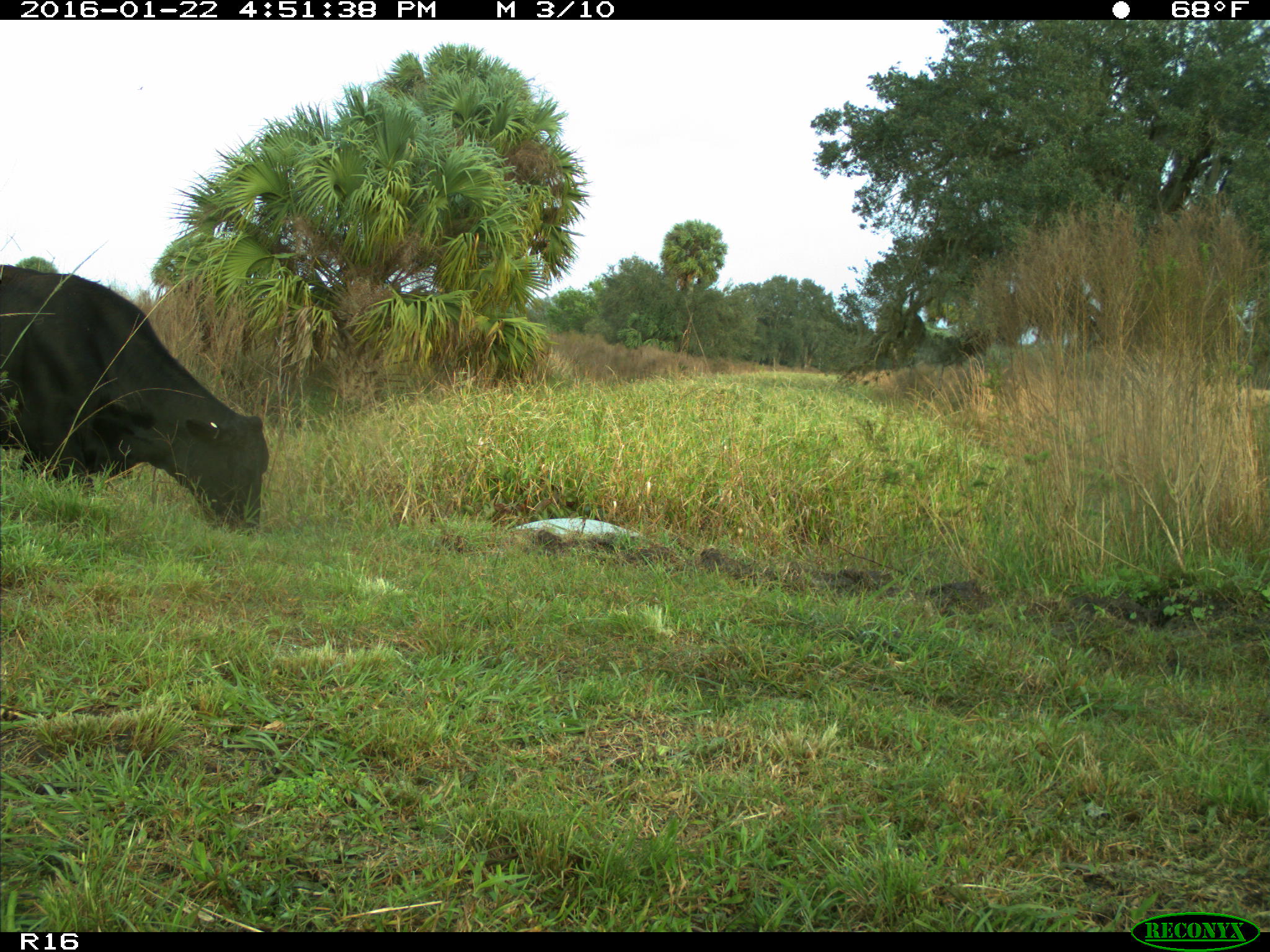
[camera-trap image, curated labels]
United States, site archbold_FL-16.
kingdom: Animalia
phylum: Chordata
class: Mammalia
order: Artiodactyla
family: Bovidae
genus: Bos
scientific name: Bos taurus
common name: domestic cow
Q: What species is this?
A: Bos taurus (domestic cow).